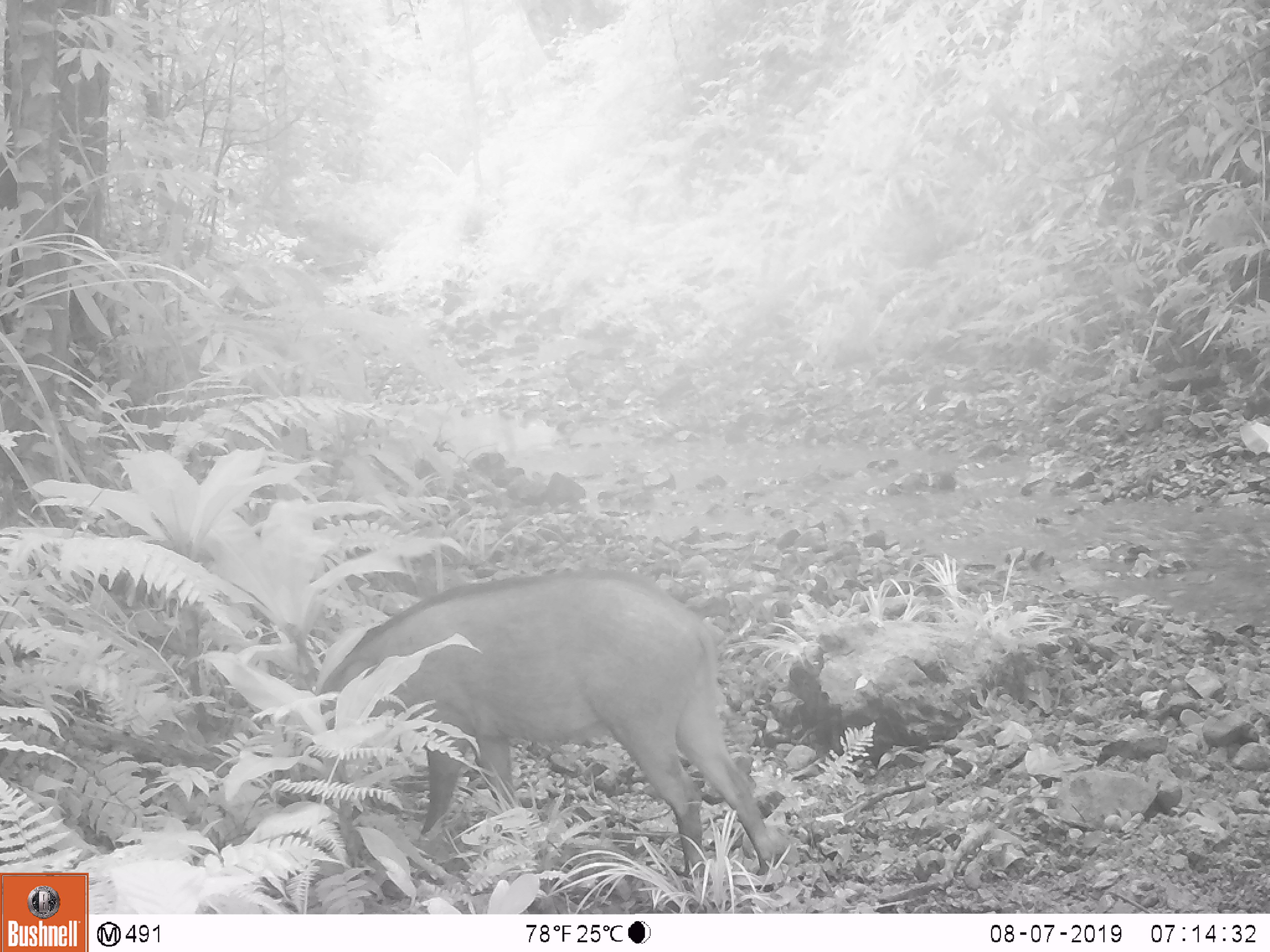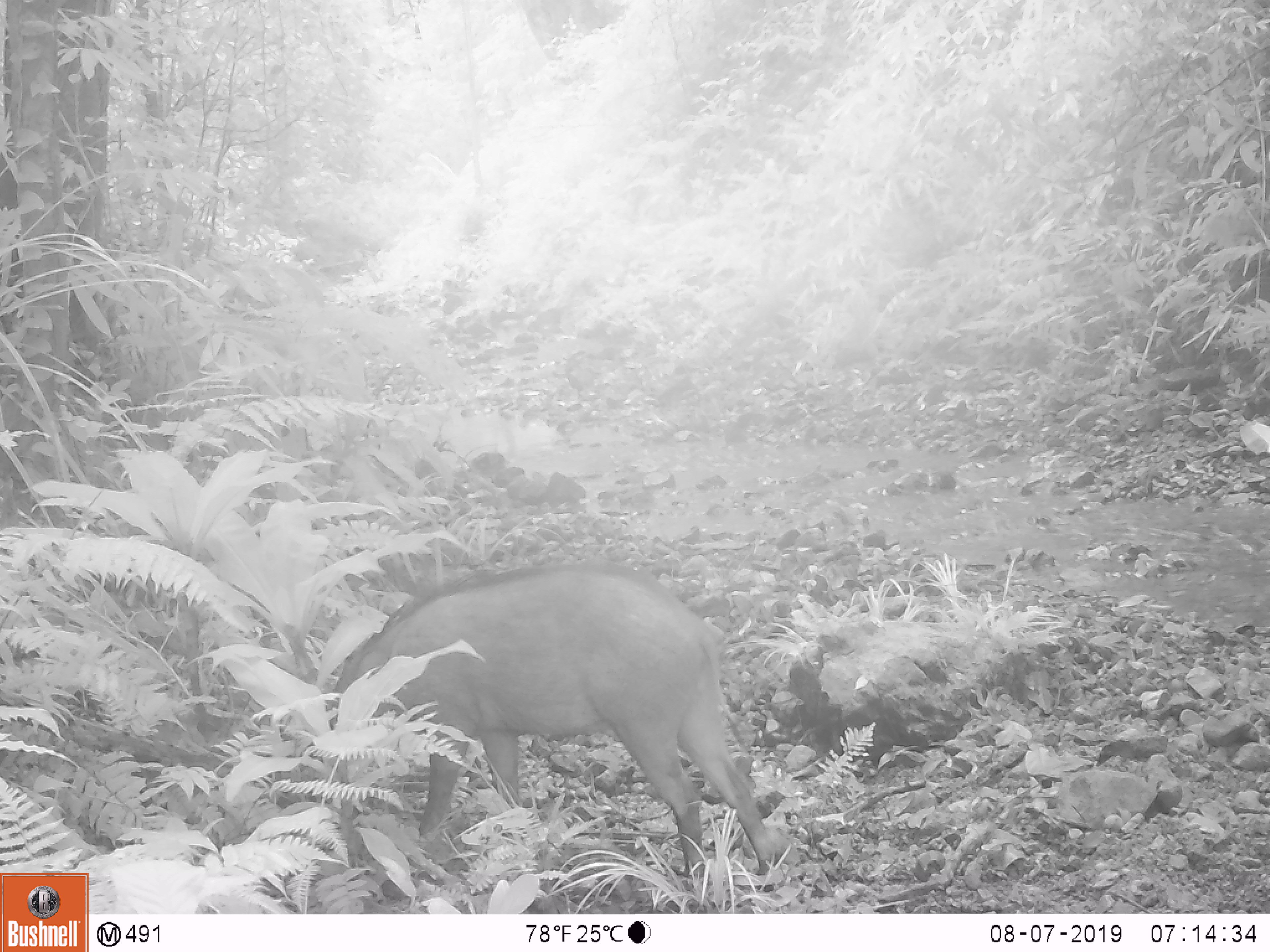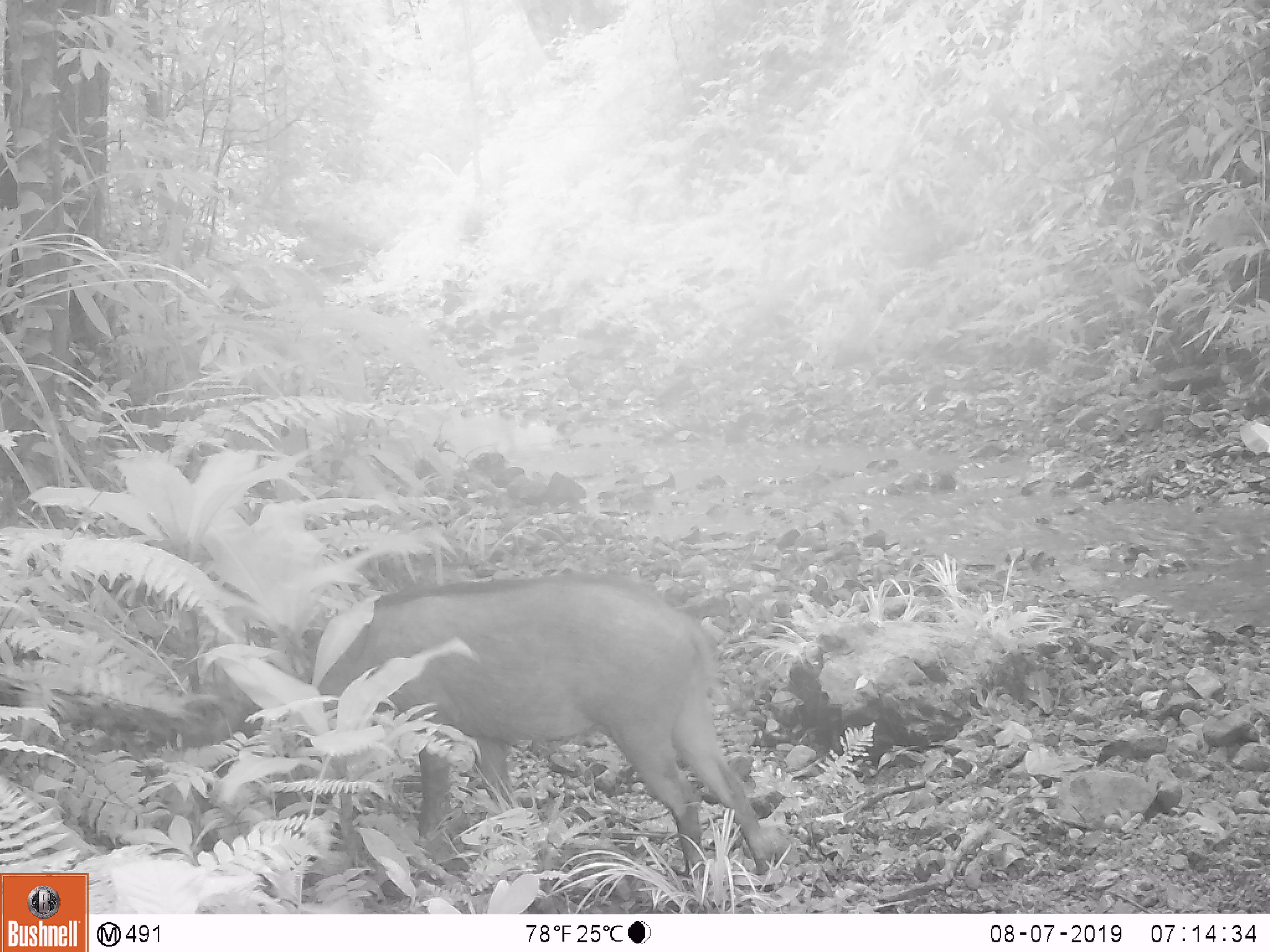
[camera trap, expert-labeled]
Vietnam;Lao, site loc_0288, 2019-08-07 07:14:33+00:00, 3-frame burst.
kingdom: Animalia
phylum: Chordata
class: Mammalia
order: Artiodactyla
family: Suidae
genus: Sus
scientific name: Sus scrofa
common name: eurasian wild pig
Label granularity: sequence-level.